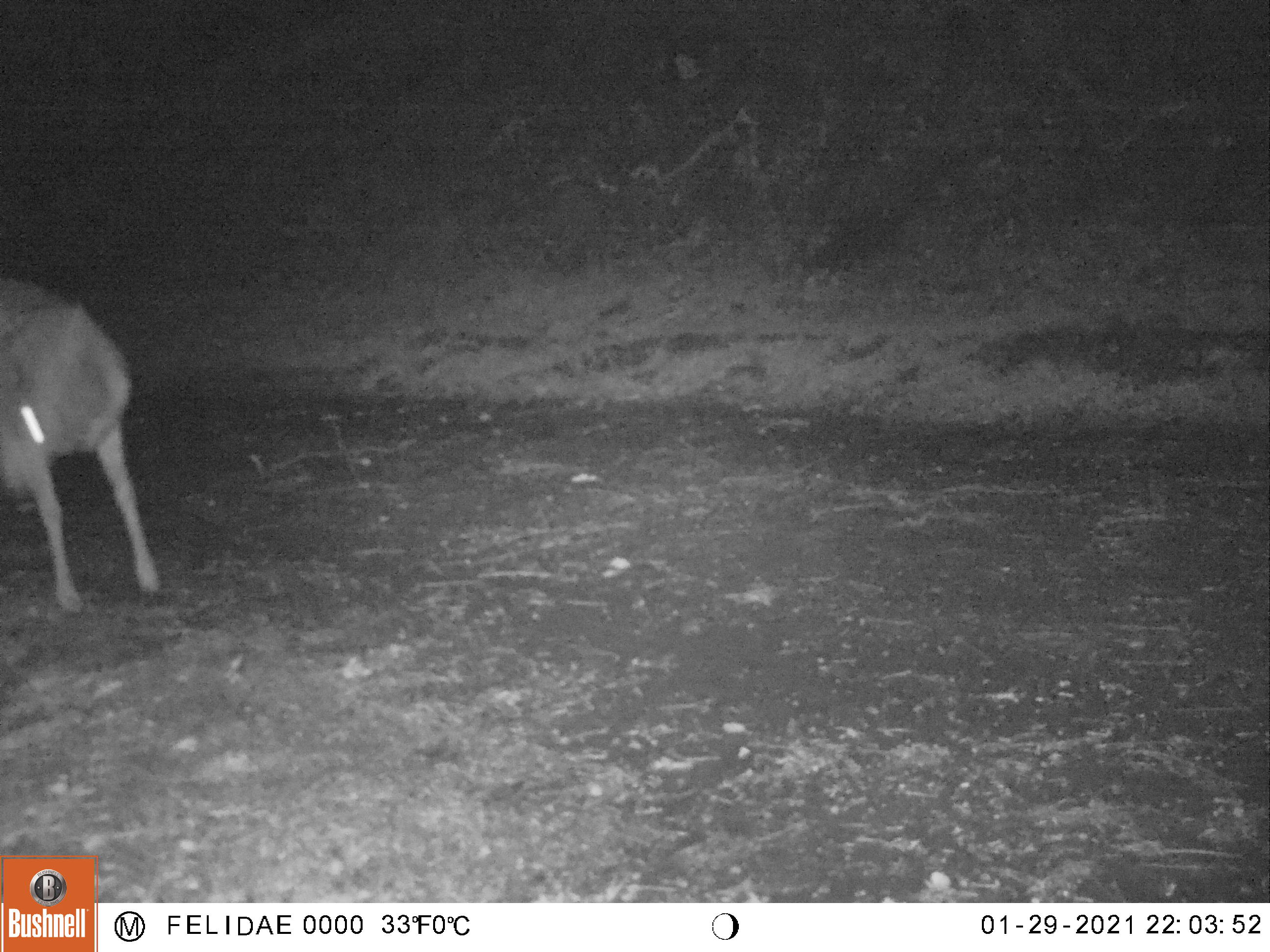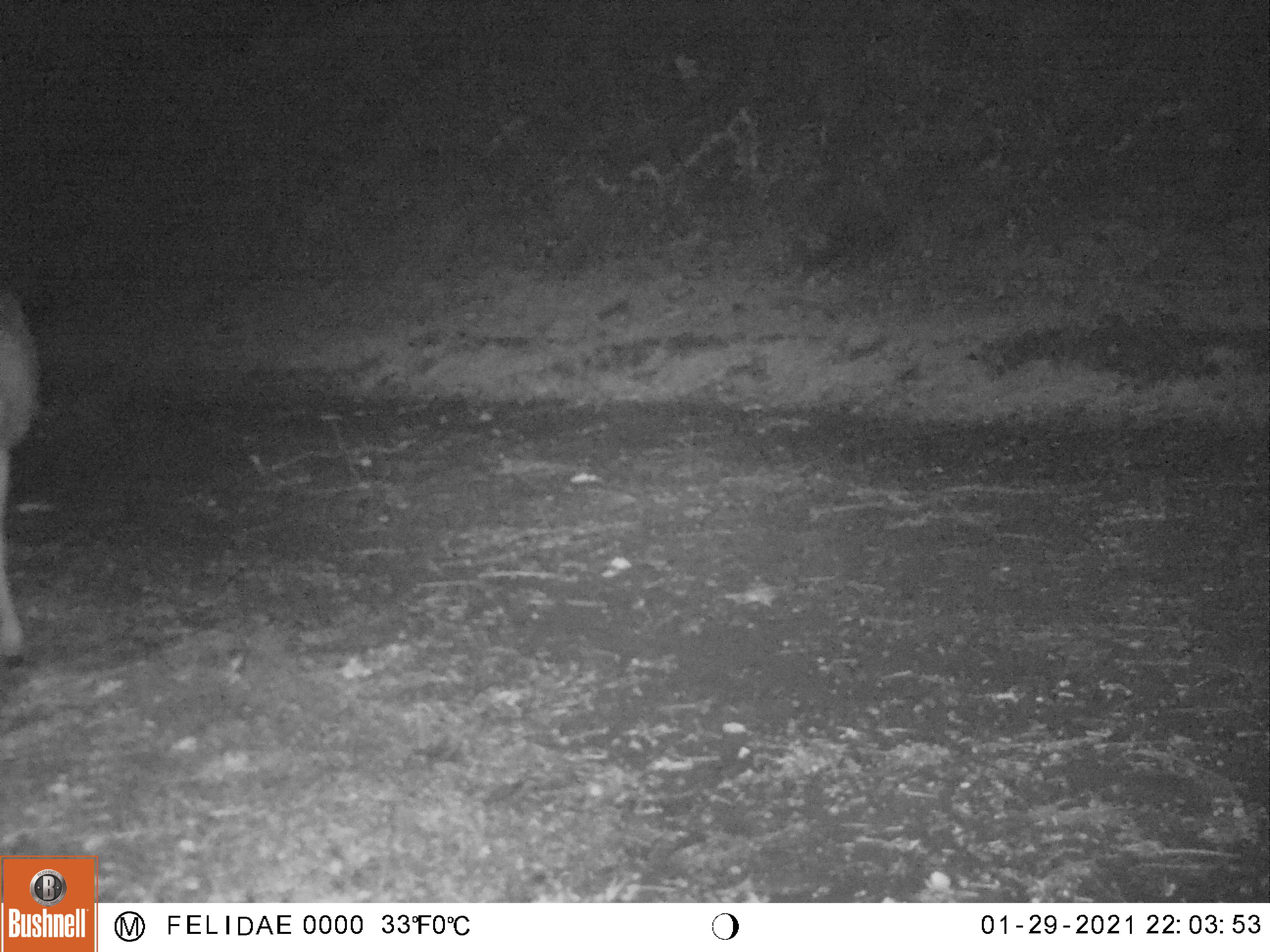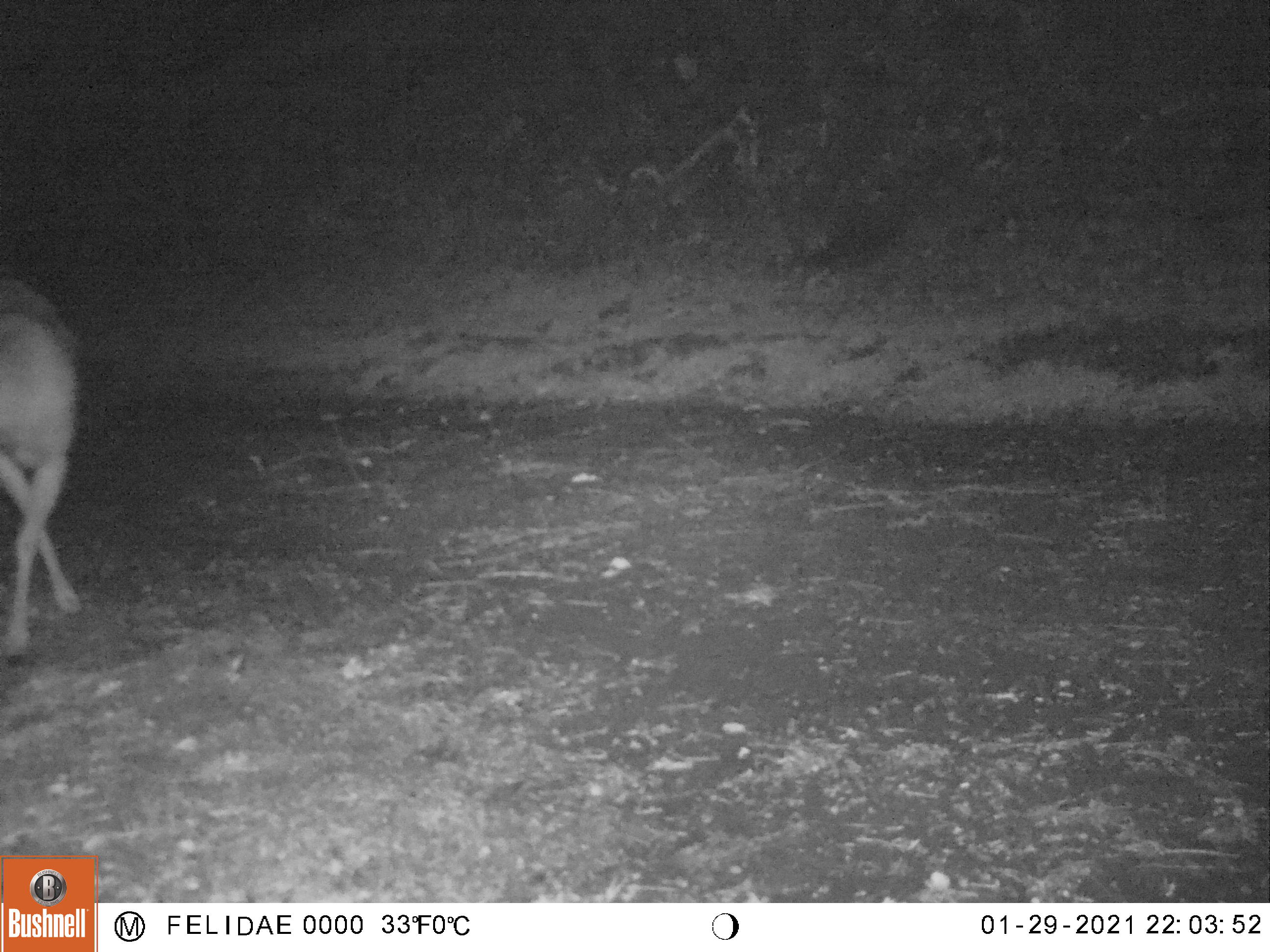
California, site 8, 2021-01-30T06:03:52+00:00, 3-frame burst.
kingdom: Animalia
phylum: Chordata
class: Mammalia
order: Artiodactyla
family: Cervidae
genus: Odocoileus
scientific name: Odocoileus hemionus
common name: mule deer